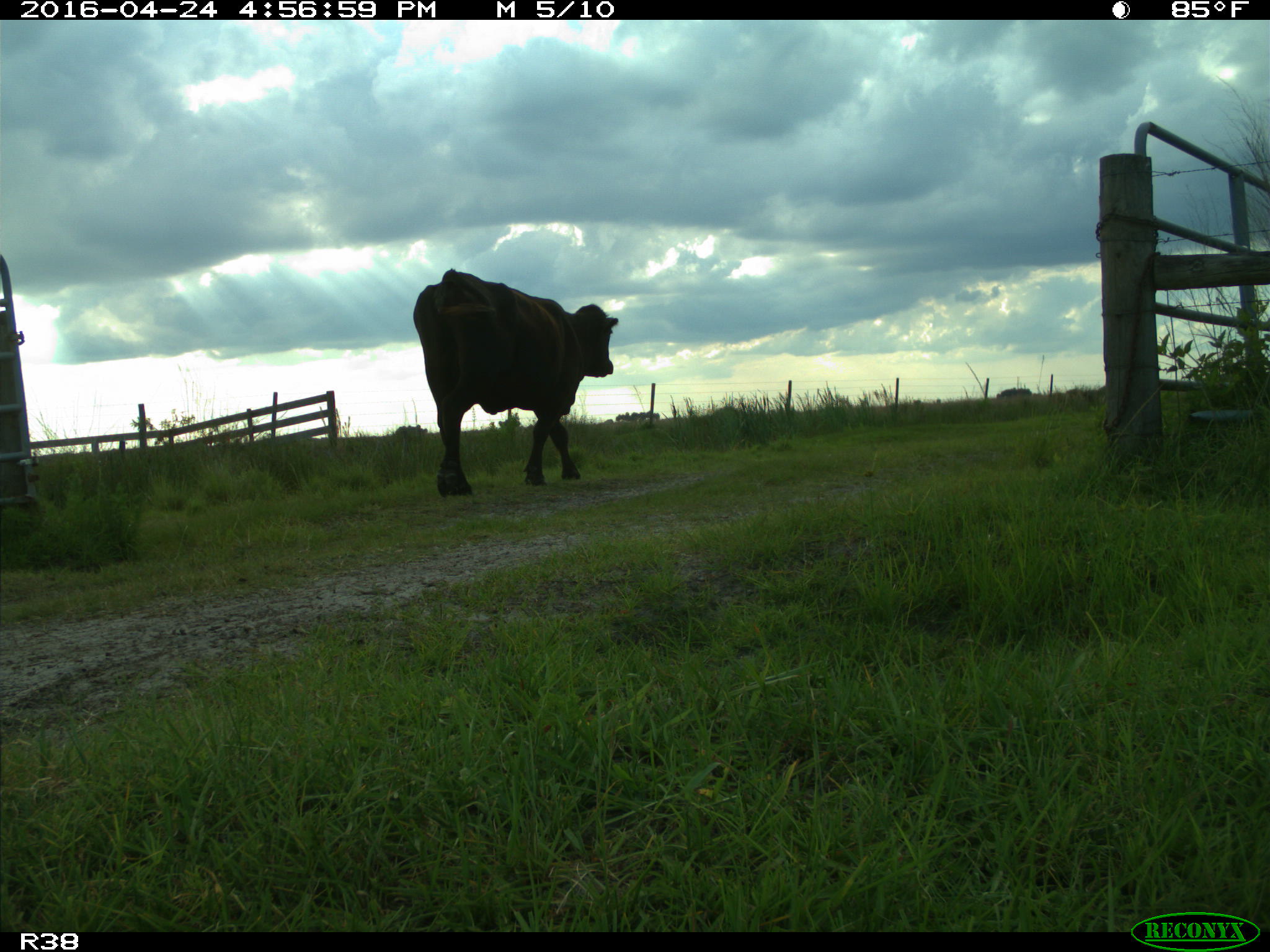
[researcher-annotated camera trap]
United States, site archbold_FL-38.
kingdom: Animalia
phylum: Chordata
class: Mammalia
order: Artiodactyla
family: Bovidae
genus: Bos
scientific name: Bos taurus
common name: domestic cow